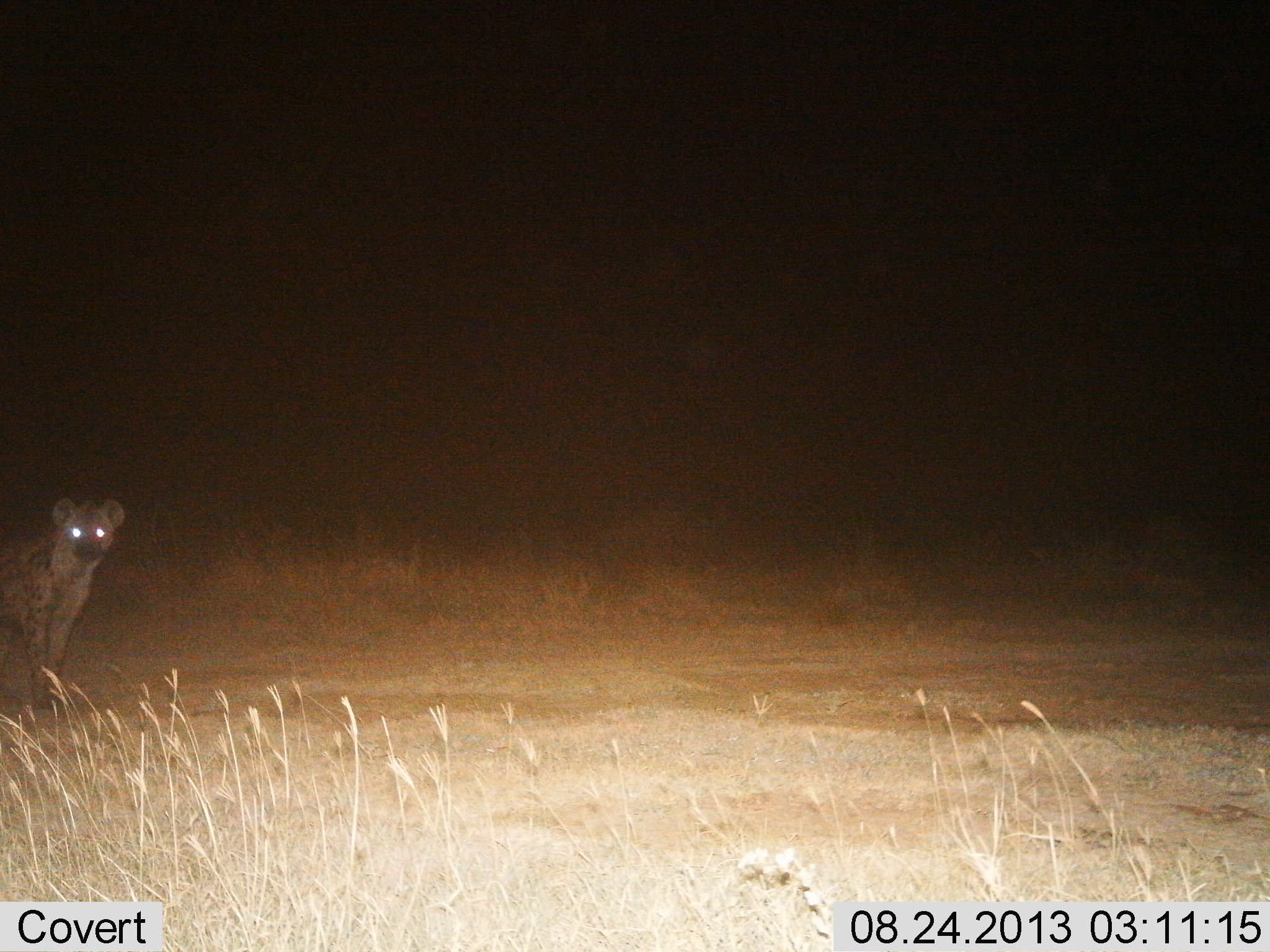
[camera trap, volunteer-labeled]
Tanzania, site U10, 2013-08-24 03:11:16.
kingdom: Animalia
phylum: Chordata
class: Mammalia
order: Carnivora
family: Hyaenidae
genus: Crocuta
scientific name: Crocuta crocuta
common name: spotted hyena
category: hyenaspotted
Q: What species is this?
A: Hyenaspotted (spotted hyena) (Crocuta crocuta).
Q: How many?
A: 1.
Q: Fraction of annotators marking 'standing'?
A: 94%.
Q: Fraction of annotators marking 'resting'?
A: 0%.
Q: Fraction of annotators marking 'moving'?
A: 3%.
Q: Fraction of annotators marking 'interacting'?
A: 3%.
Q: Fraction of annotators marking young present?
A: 3%.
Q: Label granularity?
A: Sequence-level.